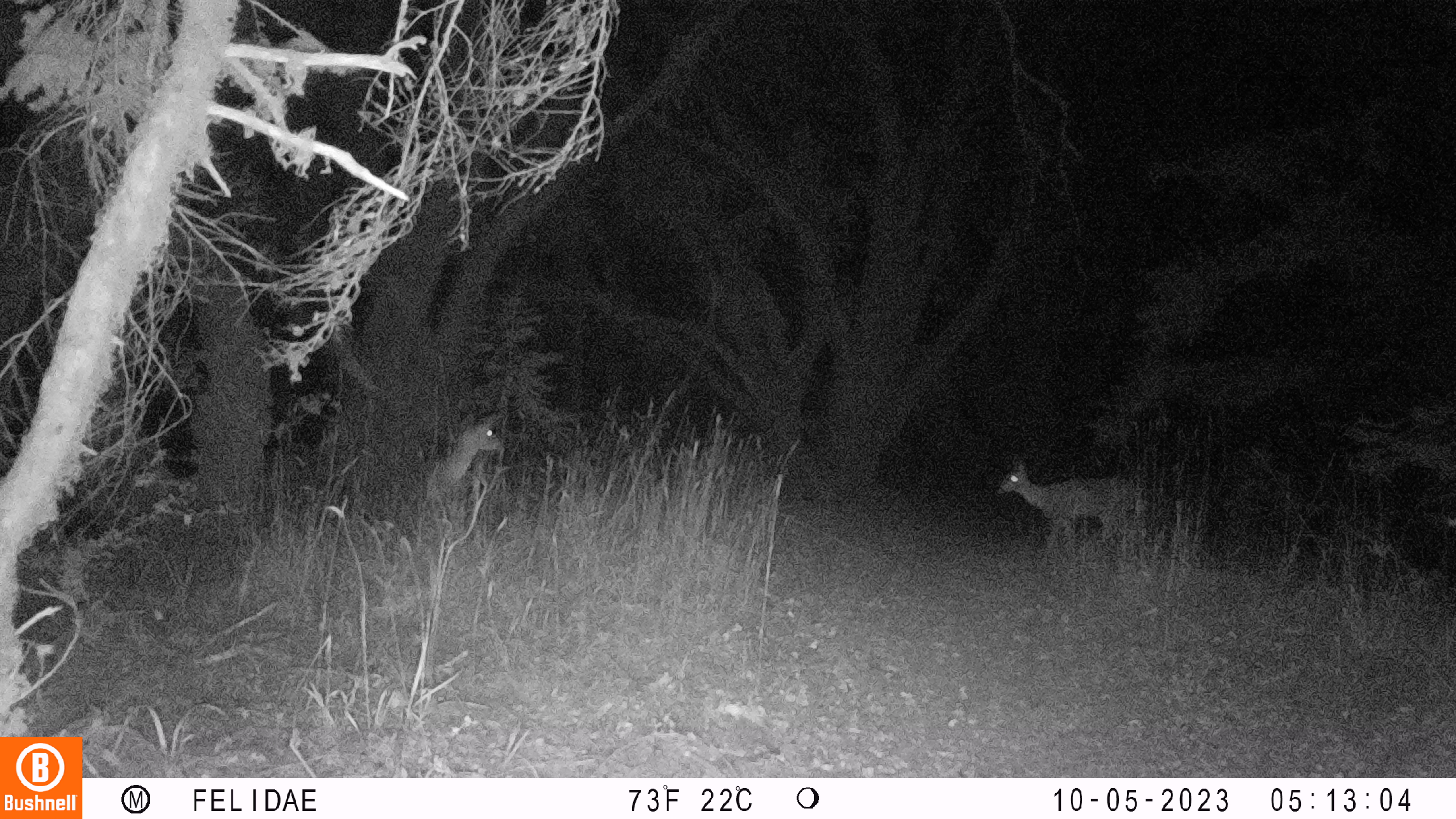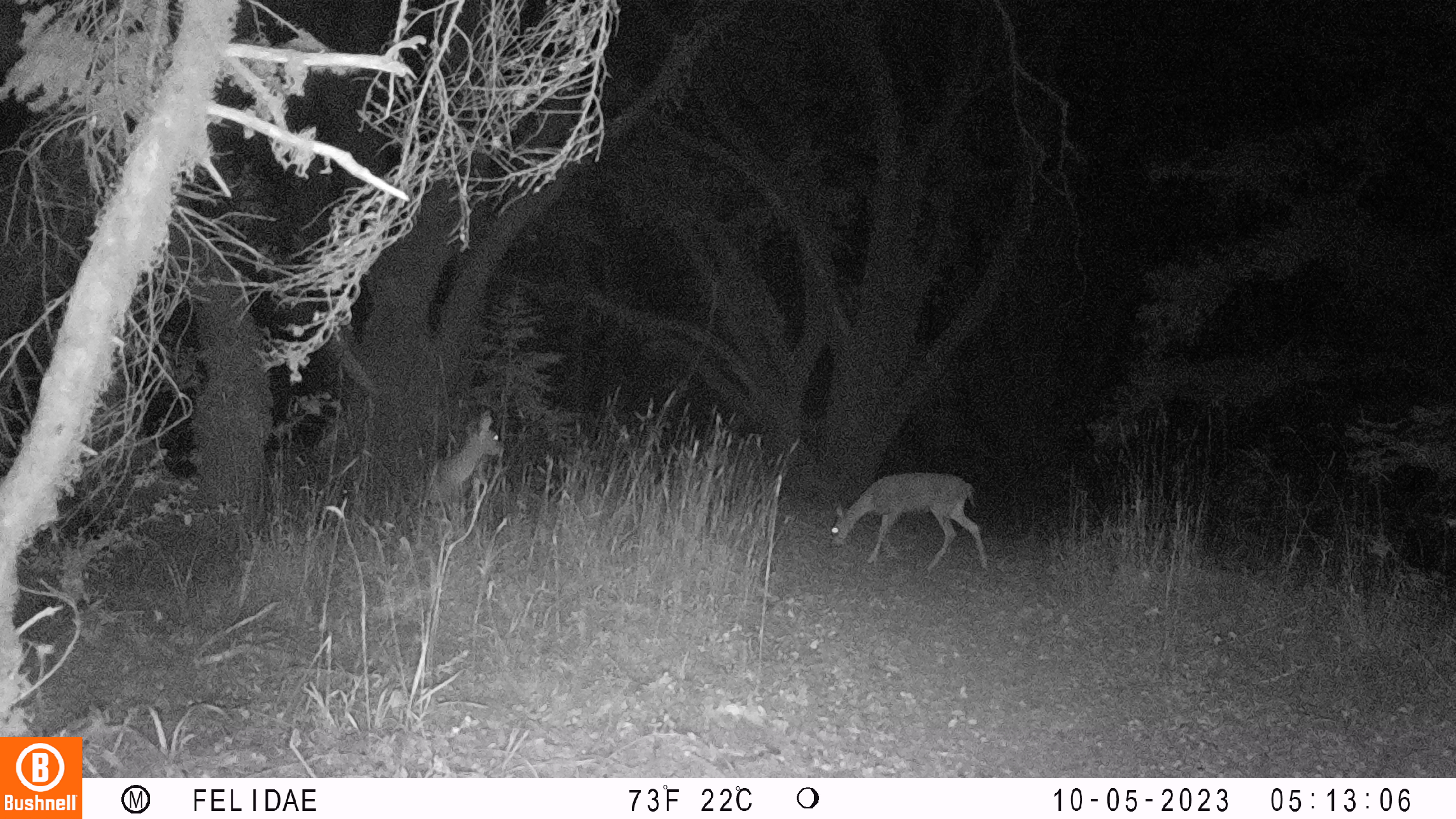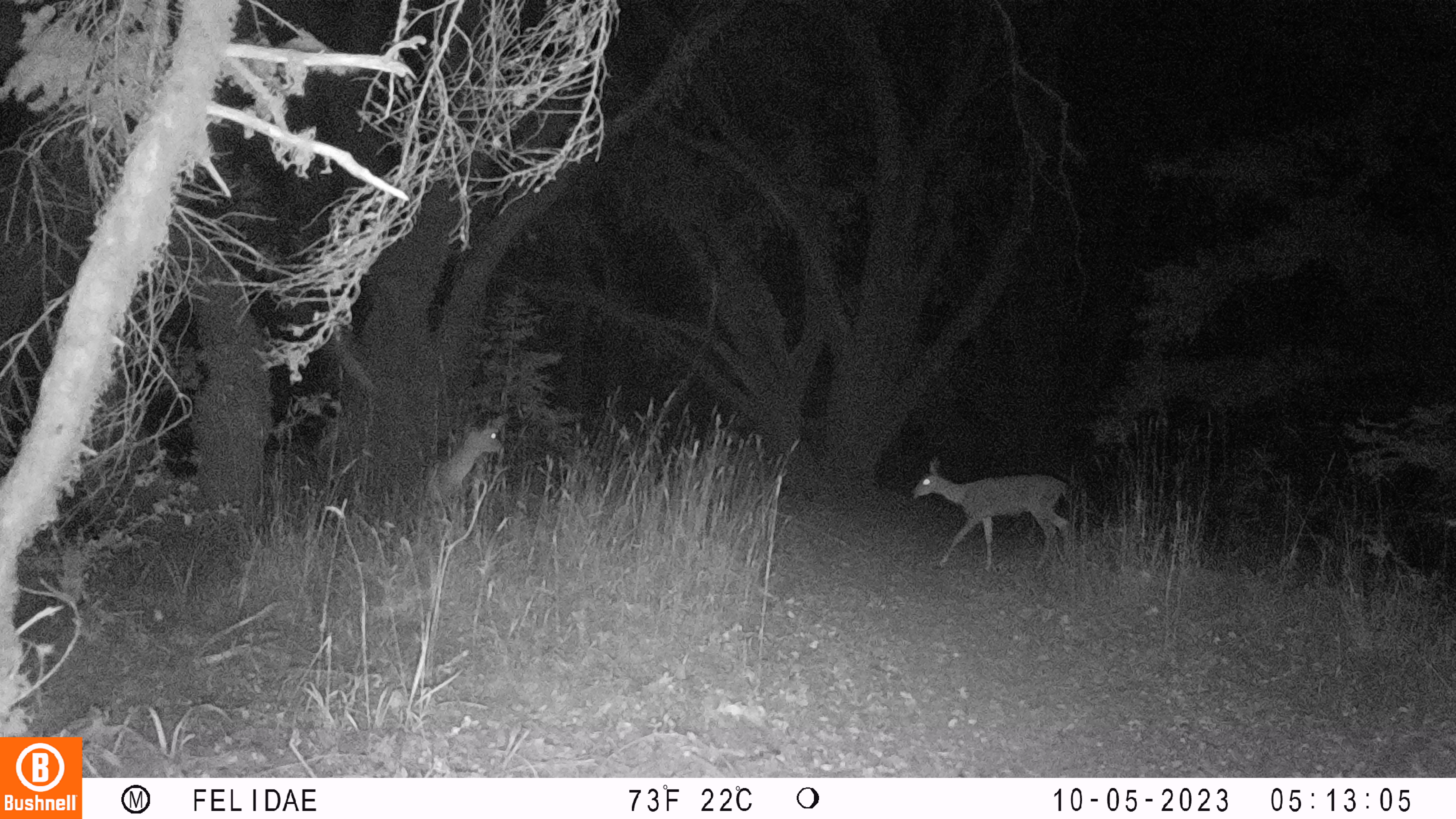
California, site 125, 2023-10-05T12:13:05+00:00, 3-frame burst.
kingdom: Animalia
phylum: Chordata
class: Mammalia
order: Artiodactyla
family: Cervidae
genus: Odocoileus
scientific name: Odocoileus hemionus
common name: mule deer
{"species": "mule deer (Odocoileus hemionus)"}